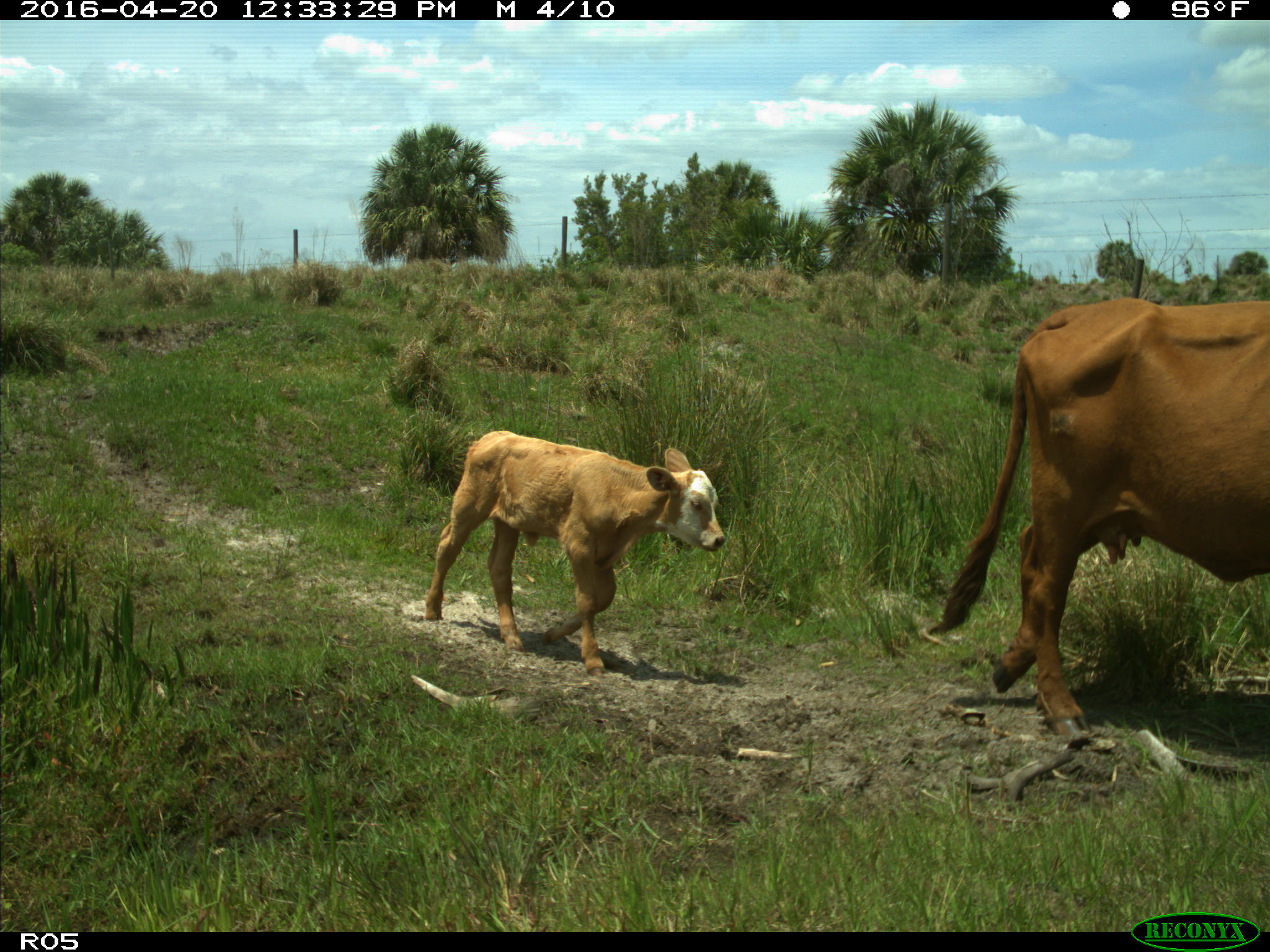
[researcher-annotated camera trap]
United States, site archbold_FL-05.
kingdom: Animalia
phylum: Chordata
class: Mammalia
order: Artiodactyla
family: Bovidae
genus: Bos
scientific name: Bos taurus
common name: domestic cow